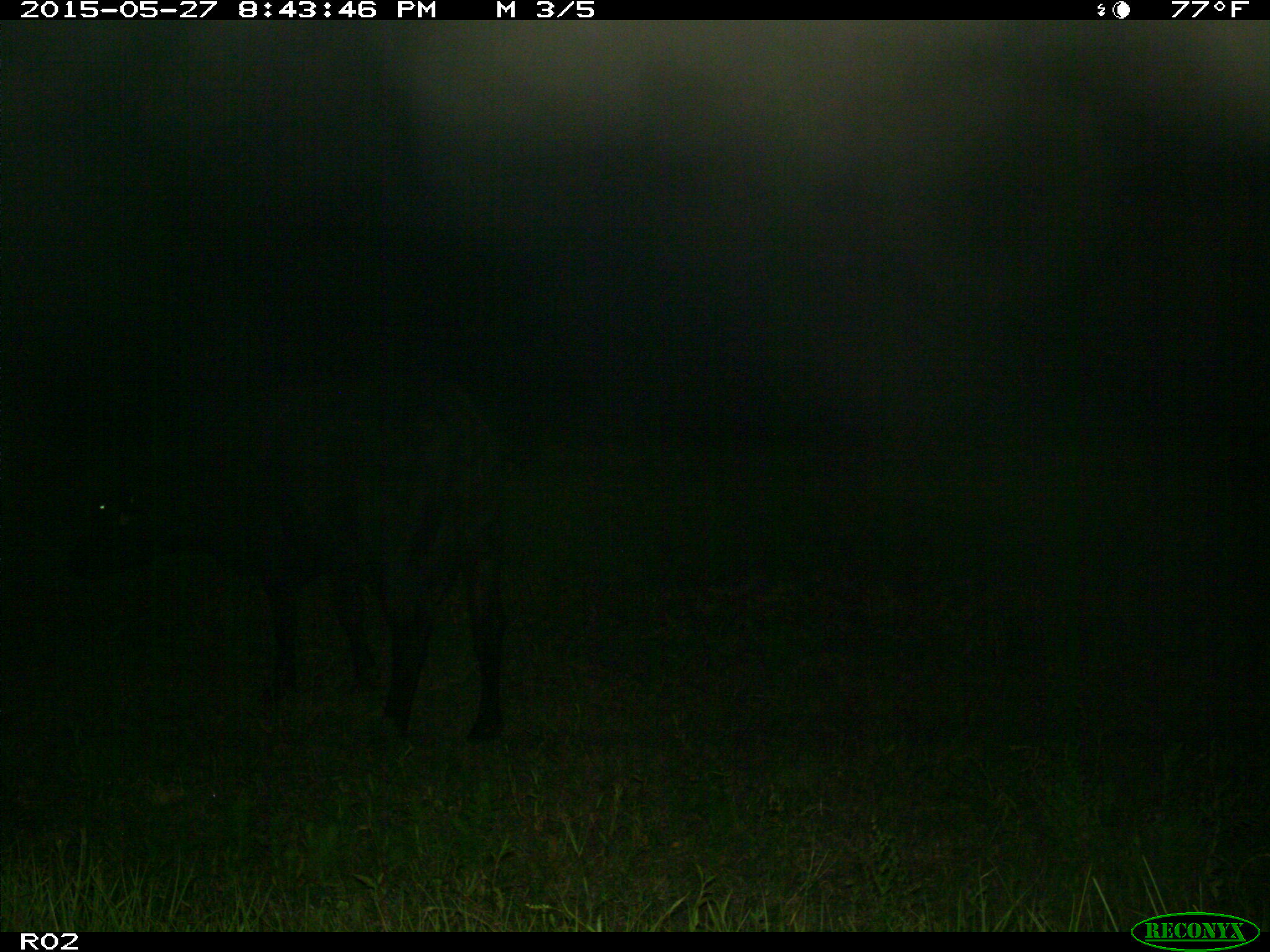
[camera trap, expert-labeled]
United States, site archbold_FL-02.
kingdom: Animalia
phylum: Chordata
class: Mammalia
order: Artiodactyla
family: Bovidae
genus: Bos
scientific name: Bos taurus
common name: domestic cow